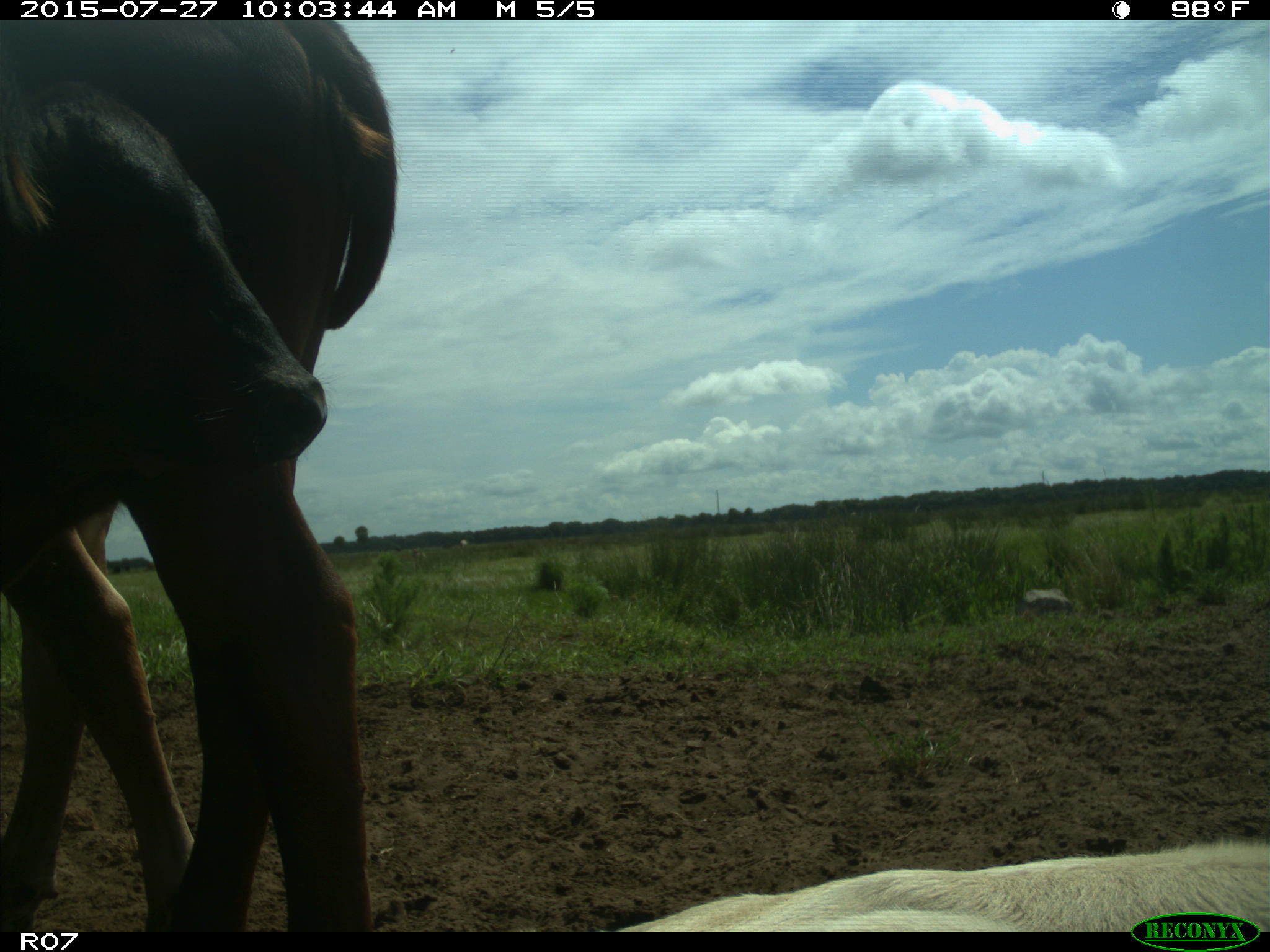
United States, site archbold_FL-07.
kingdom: Animalia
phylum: Chordata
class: Mammalia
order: Artiodactyla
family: Bovidae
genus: Bos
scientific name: Bos taurus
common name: domestic cow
Bos taurus (domestic cow).